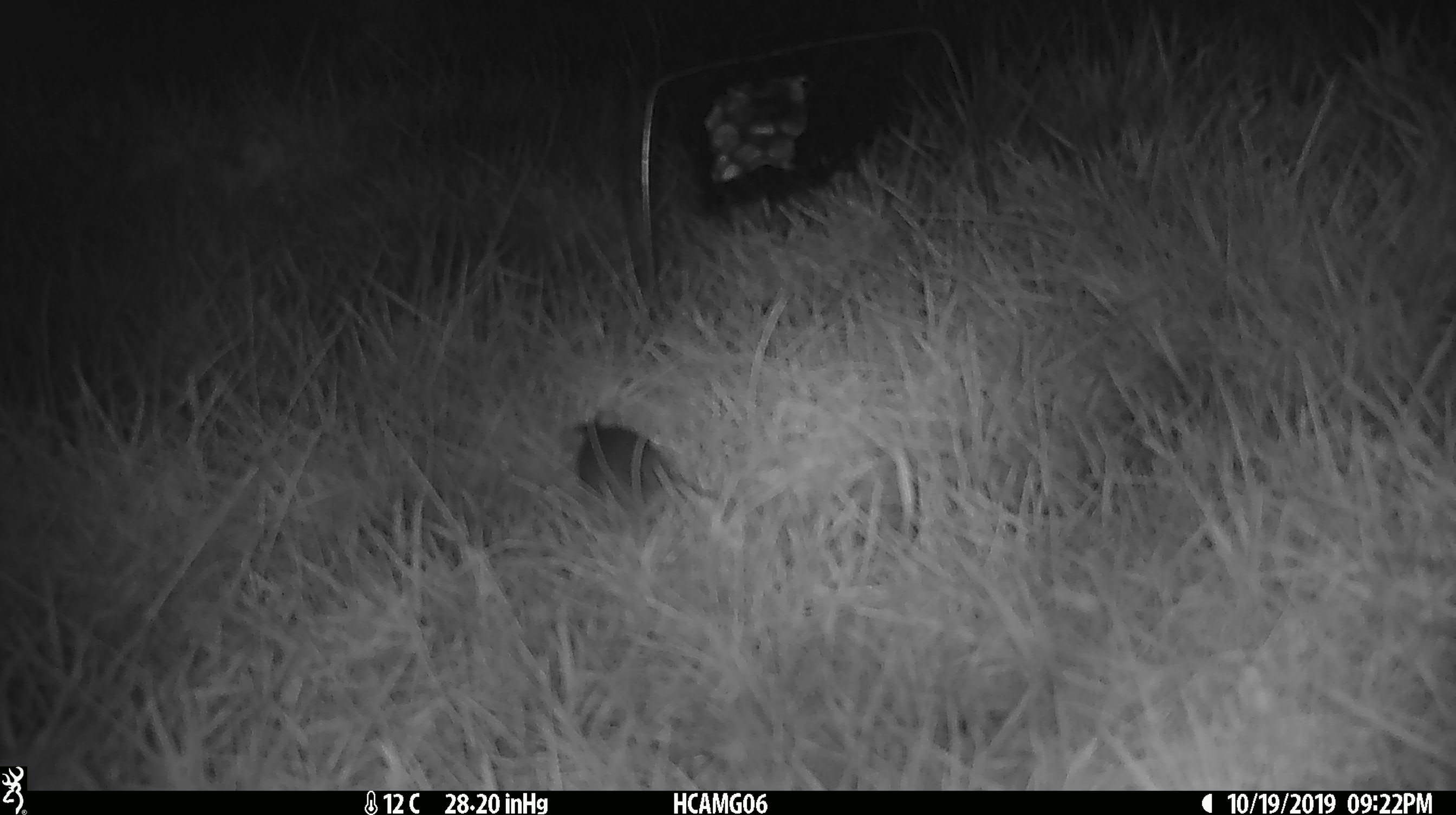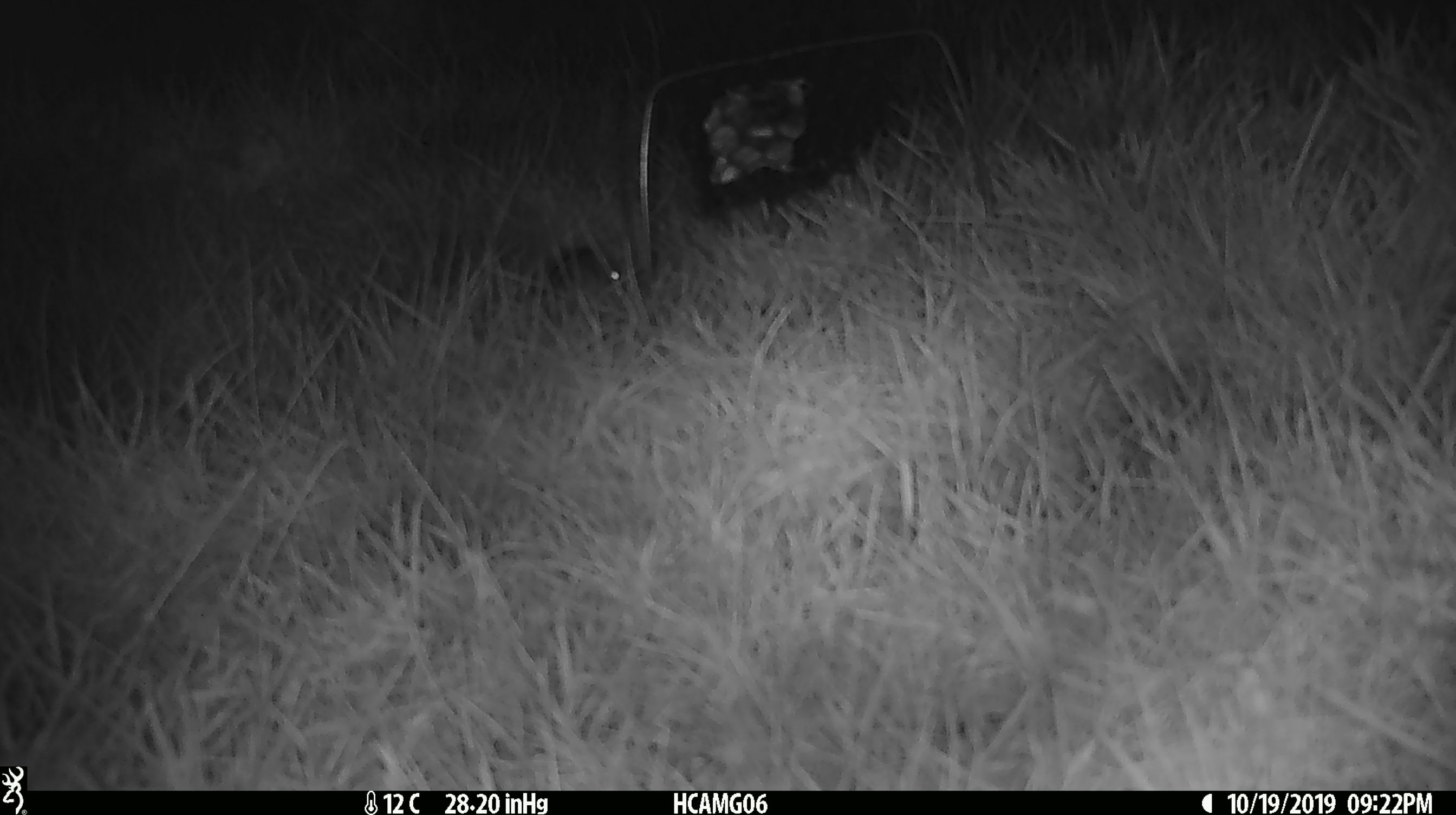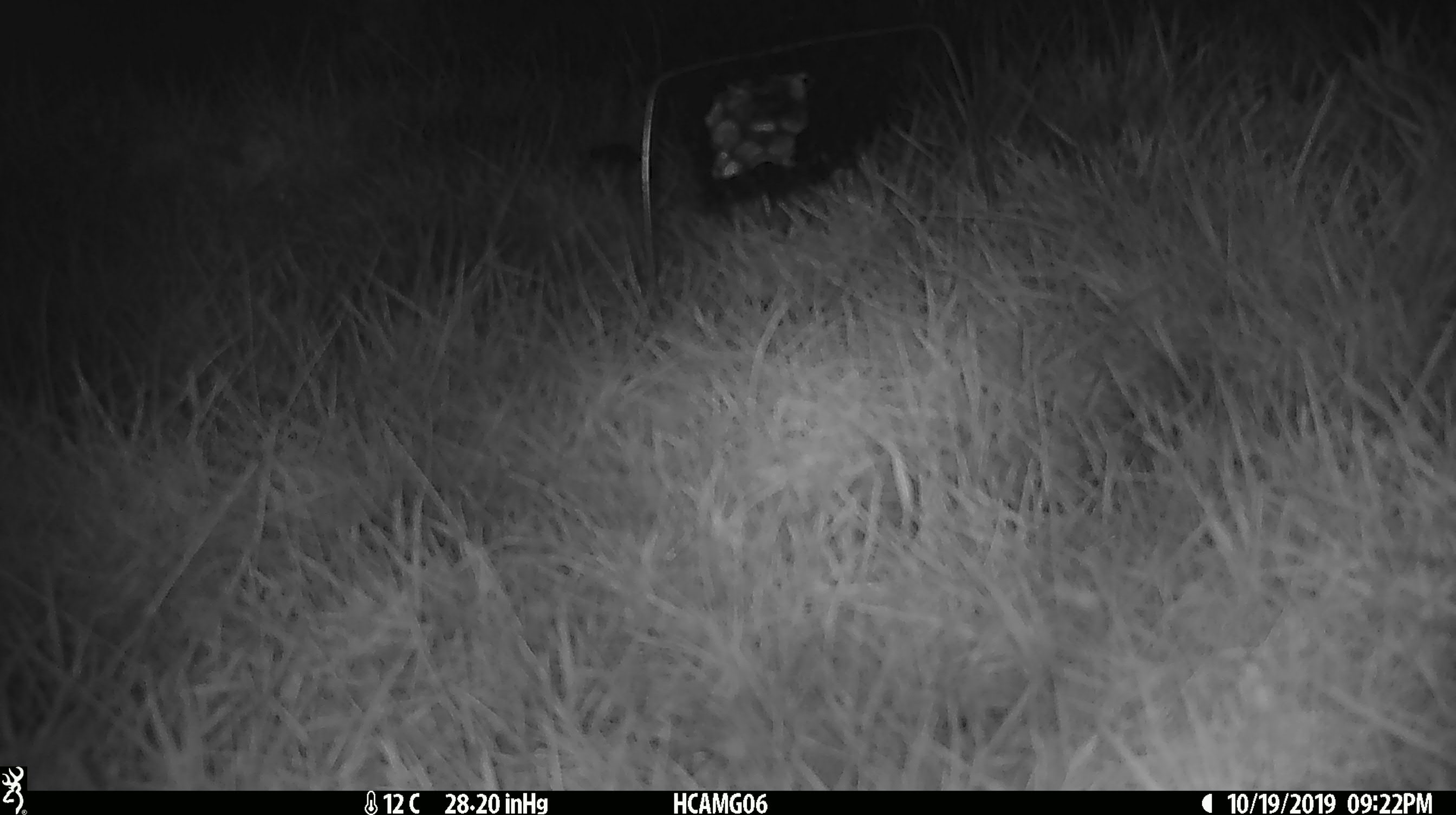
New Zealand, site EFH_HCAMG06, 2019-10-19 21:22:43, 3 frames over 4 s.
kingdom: Animalia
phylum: Chordata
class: Mammalia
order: Rodentia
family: Muridae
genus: Mus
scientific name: Mus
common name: mouse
Mouse (Mus).